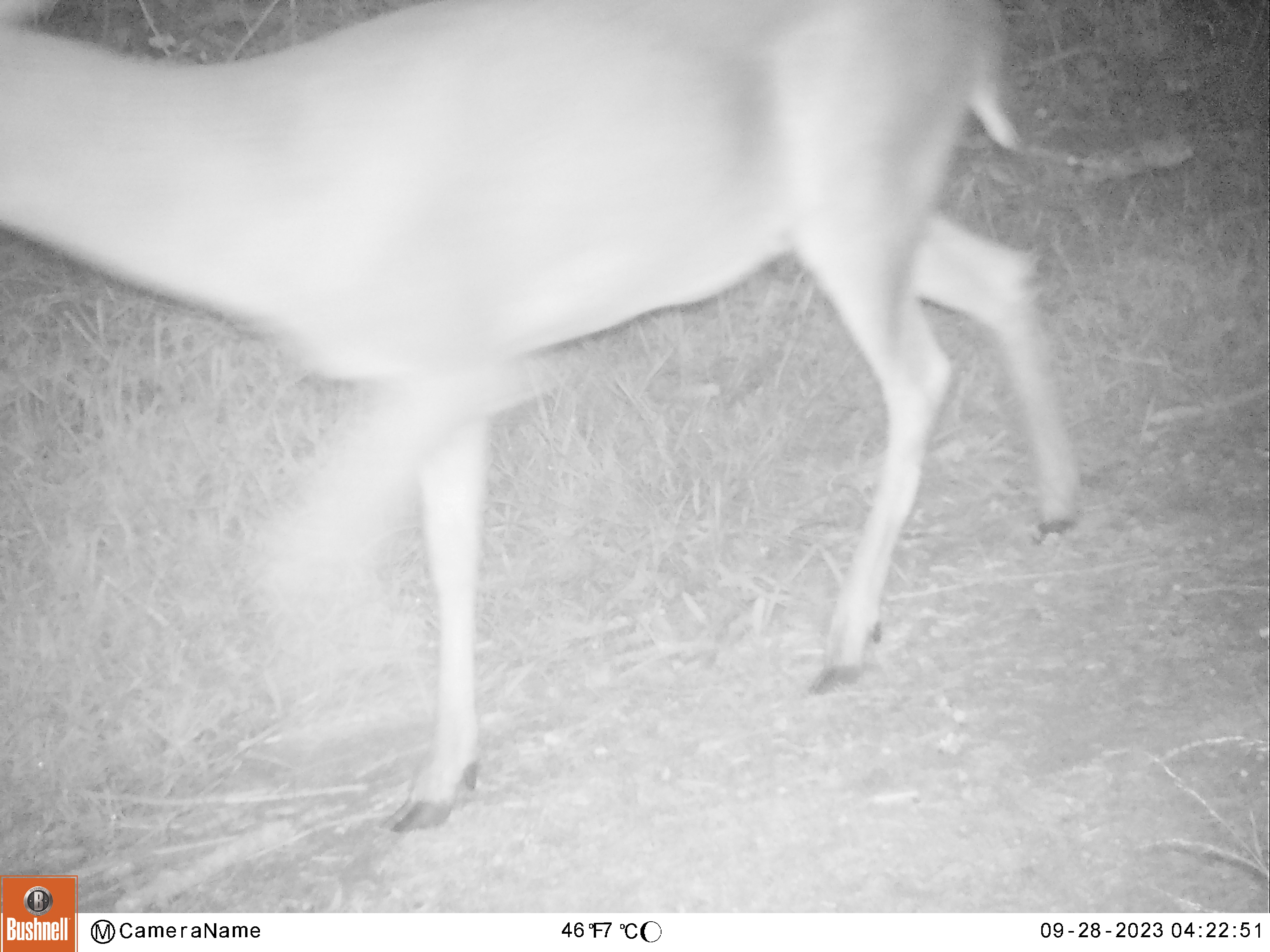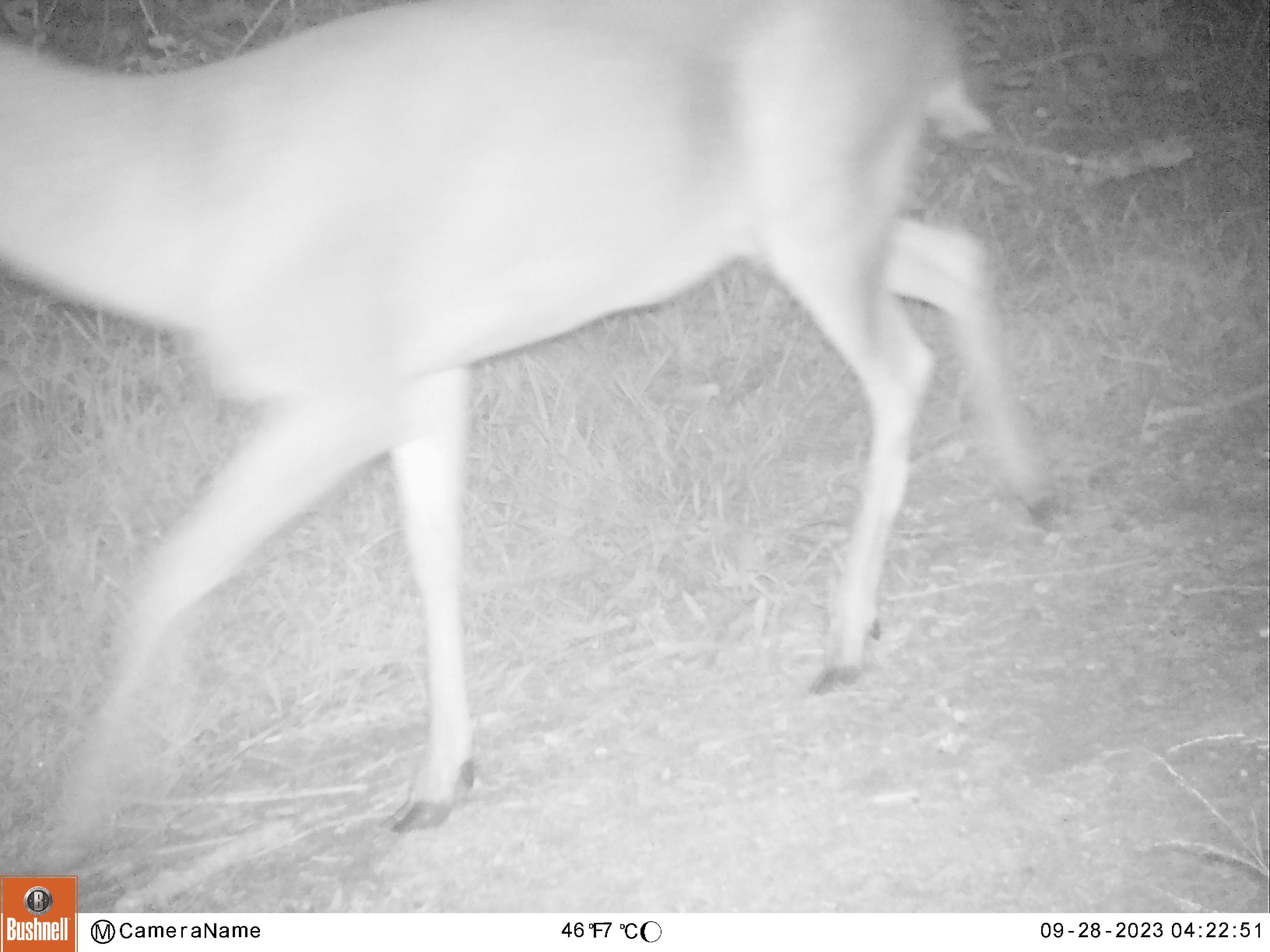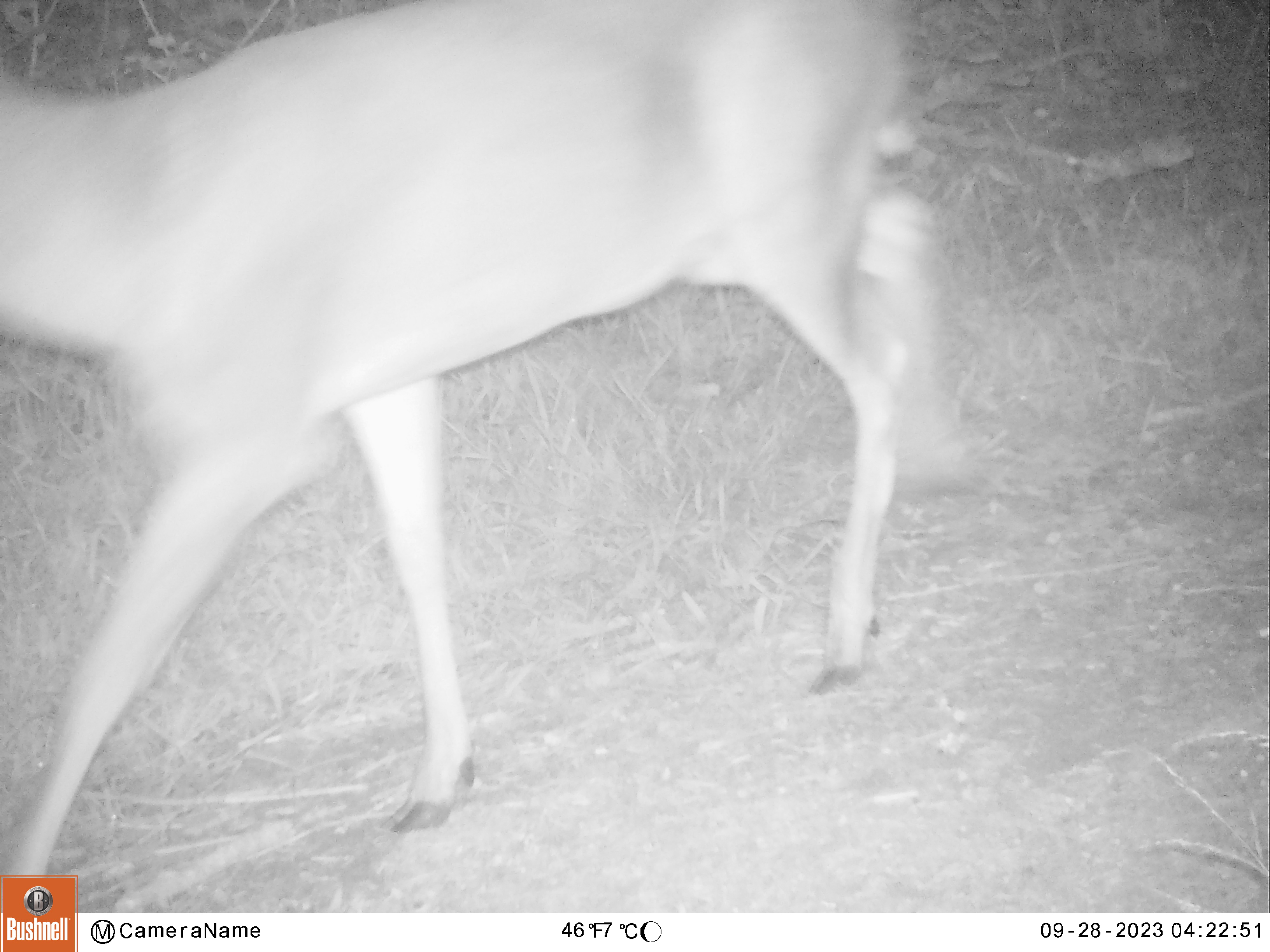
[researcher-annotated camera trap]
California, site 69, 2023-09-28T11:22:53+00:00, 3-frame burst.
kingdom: Animalia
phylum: Chordata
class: Mammalia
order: Artiodactyla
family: Cervidae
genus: Odocoileus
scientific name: Odocoileus hemionus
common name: mule deer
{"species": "mule deer (Odocoileus hemionus)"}